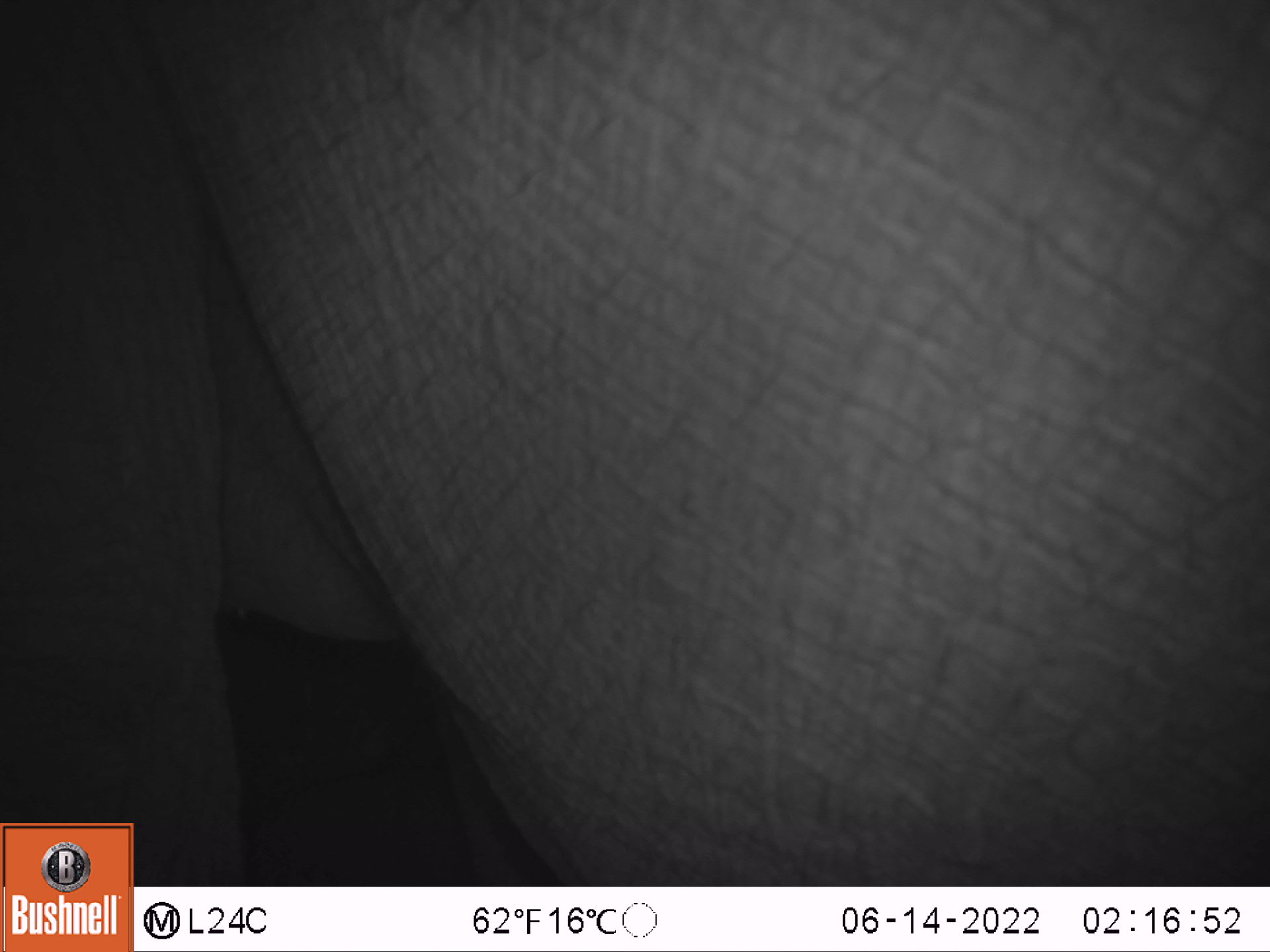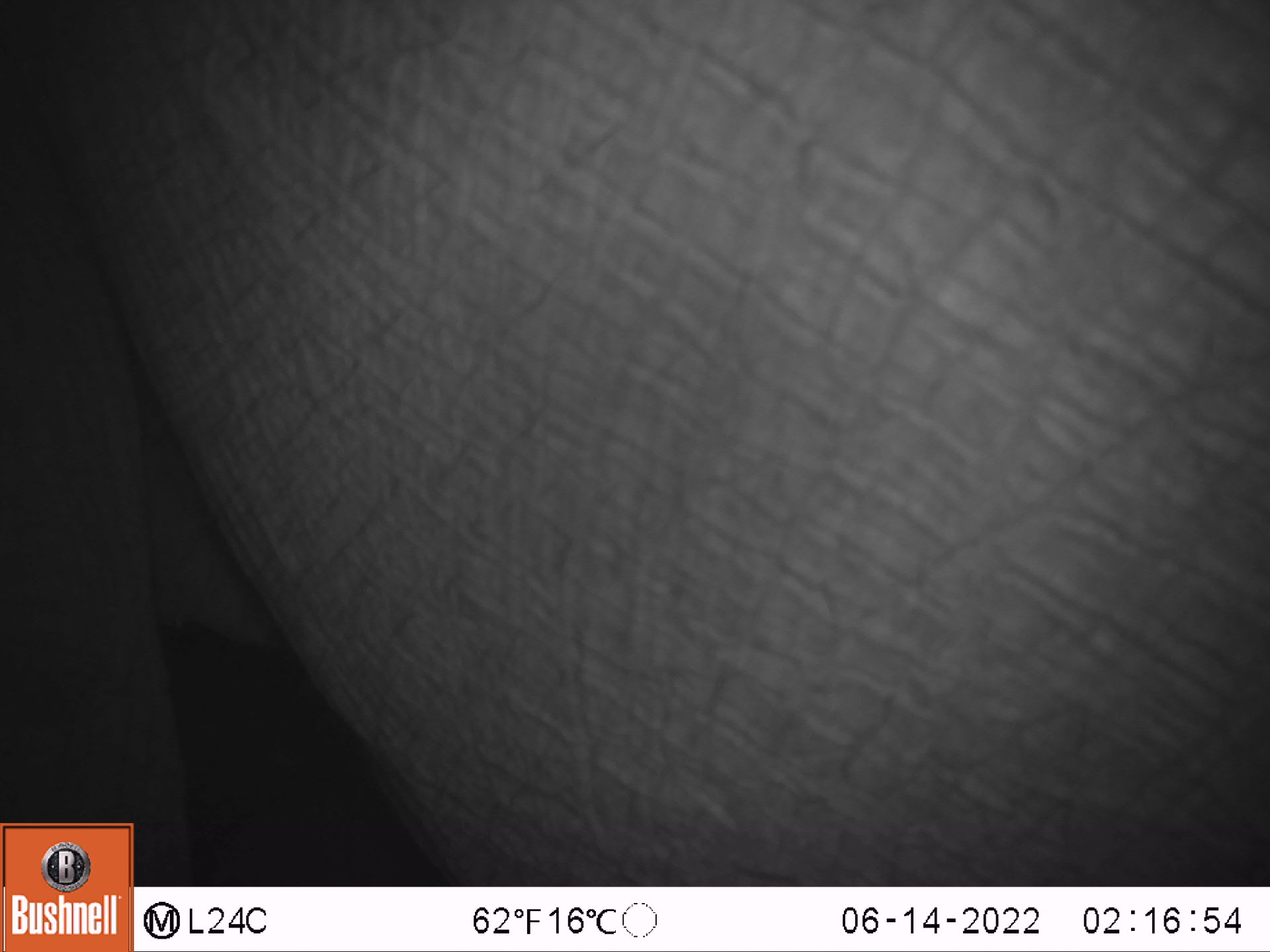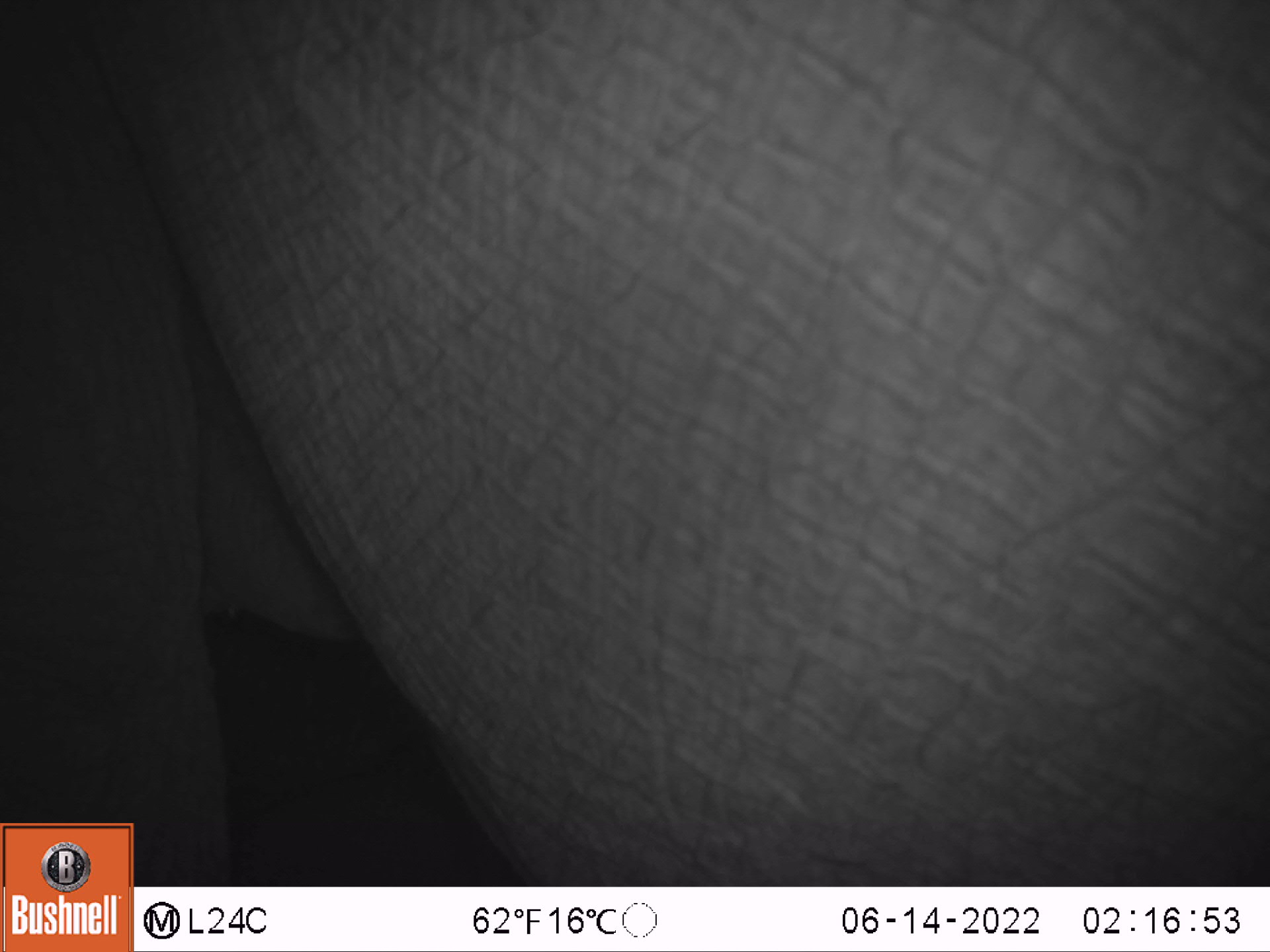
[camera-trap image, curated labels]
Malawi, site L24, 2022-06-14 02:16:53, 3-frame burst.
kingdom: Animalia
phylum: Chordata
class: Mammalia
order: Proboscidea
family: Elephantidae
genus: Loxodonta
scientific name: Loxodonta africana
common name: african savanna elephant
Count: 1.